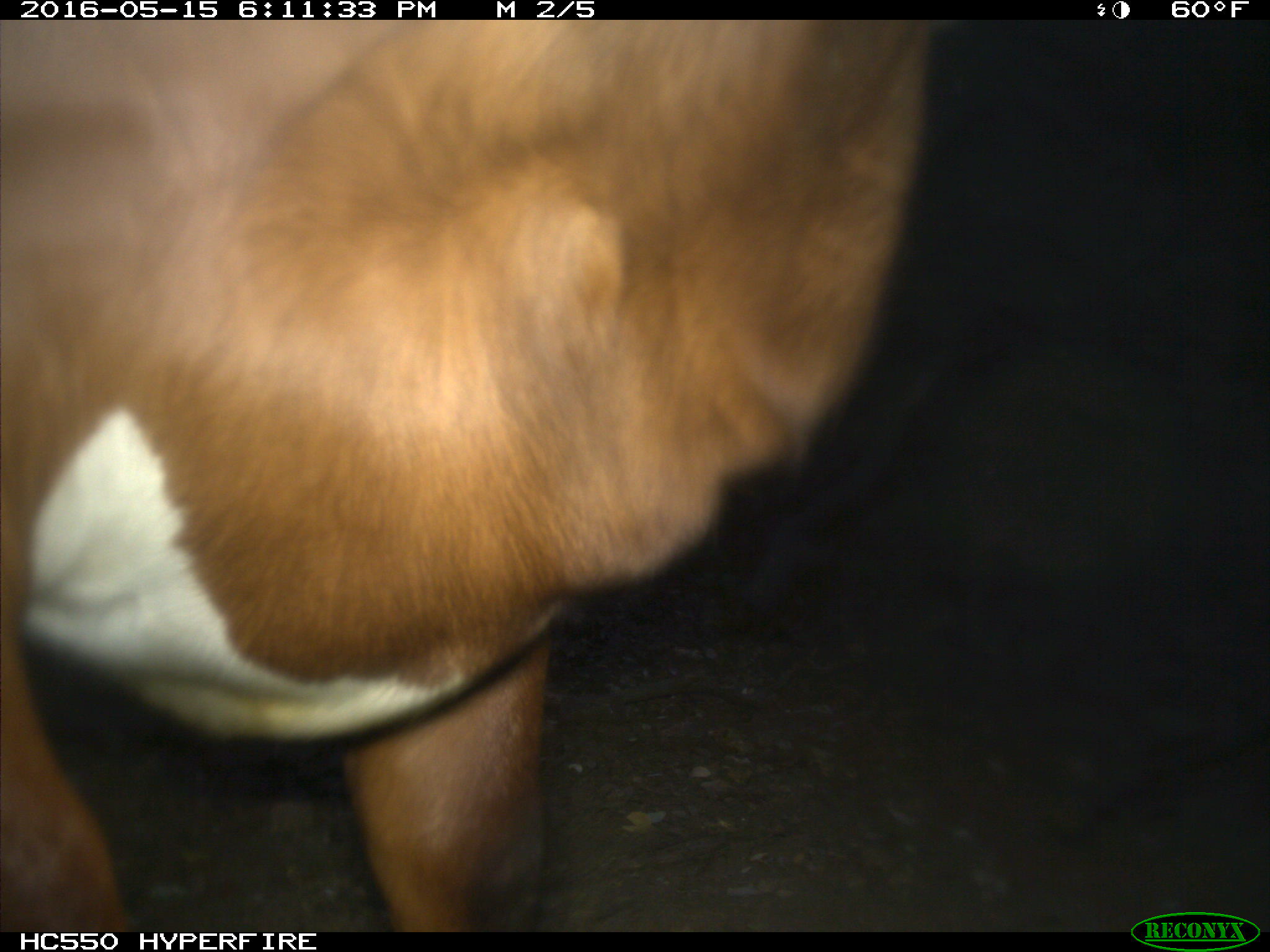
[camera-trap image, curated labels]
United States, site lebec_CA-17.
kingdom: Animalia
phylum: Chordata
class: Mammalia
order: Artiodactyla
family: Bovidae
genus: Bos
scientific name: Bos taurus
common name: domestic cow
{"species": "Bos taurus (domestic cow)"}